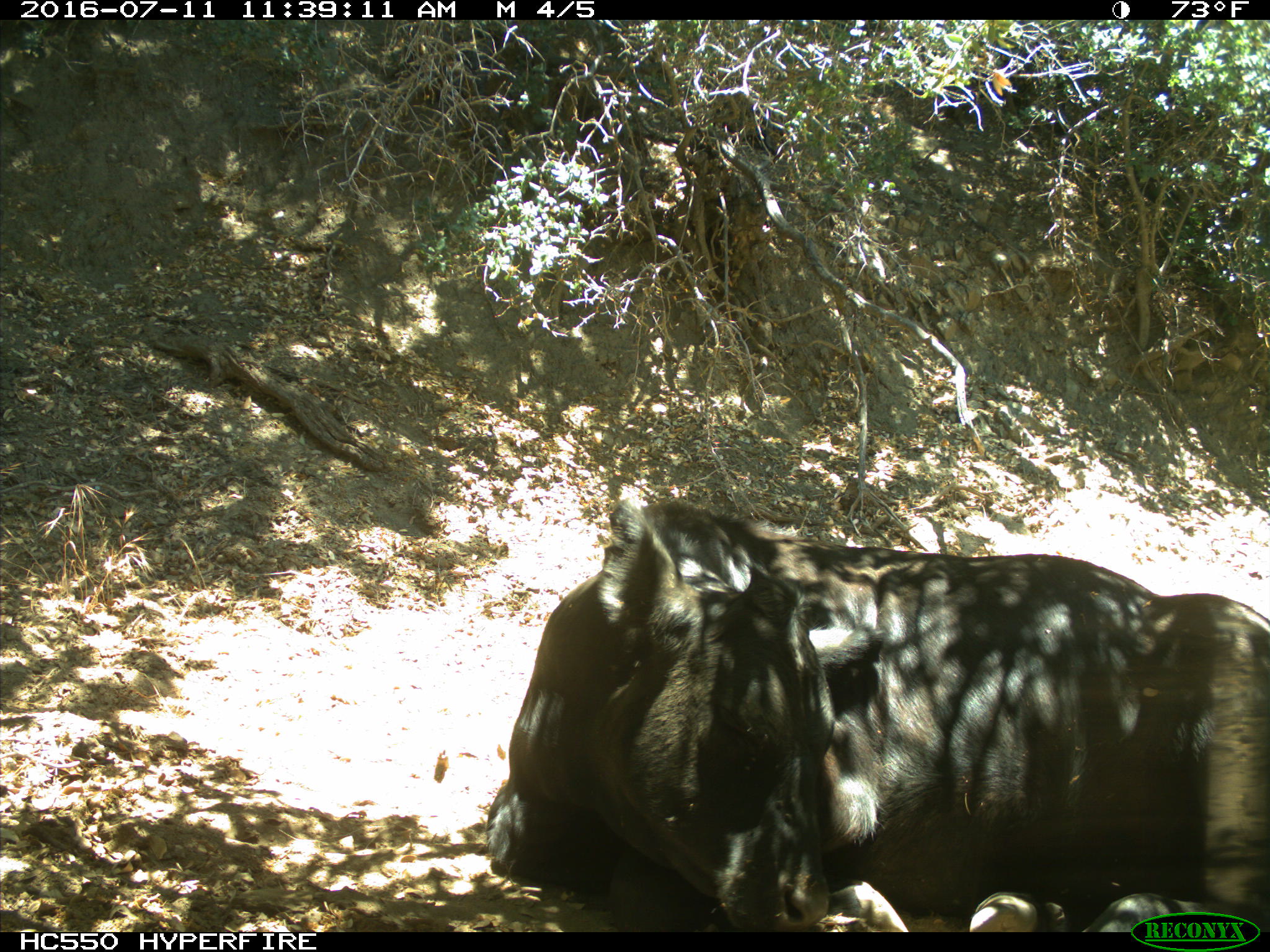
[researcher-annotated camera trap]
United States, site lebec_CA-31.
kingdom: Animalia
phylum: Chordata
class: Mammalia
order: Artiodactyla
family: Bovidae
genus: Bos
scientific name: Bos taurus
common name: domestic cow